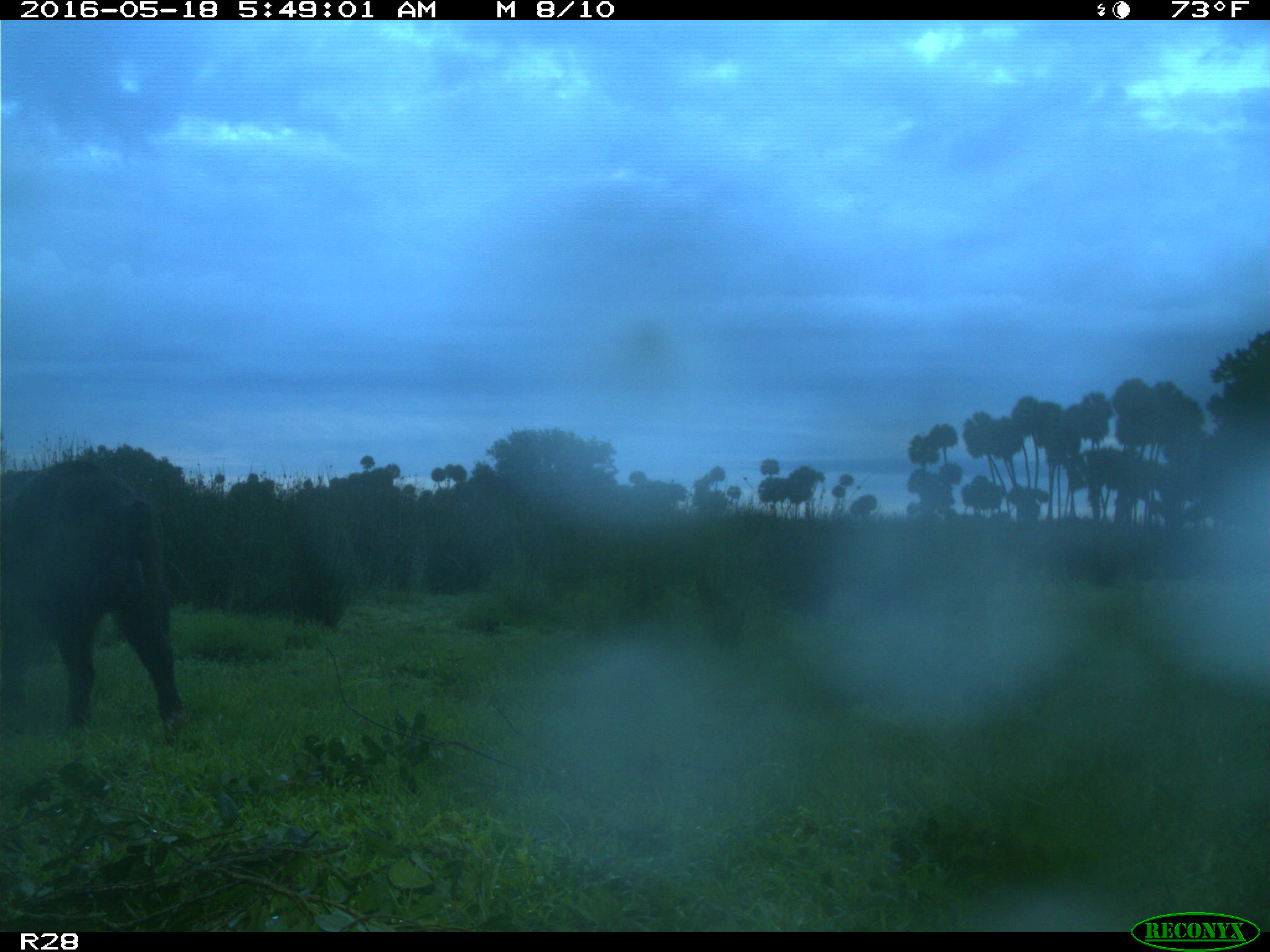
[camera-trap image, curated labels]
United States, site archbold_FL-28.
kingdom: Animalia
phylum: Chordata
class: Mammalia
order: Artiodactyla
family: Suidae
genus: Sus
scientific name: Sus scrofa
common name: wild boar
Sus scrofa (wild boar).